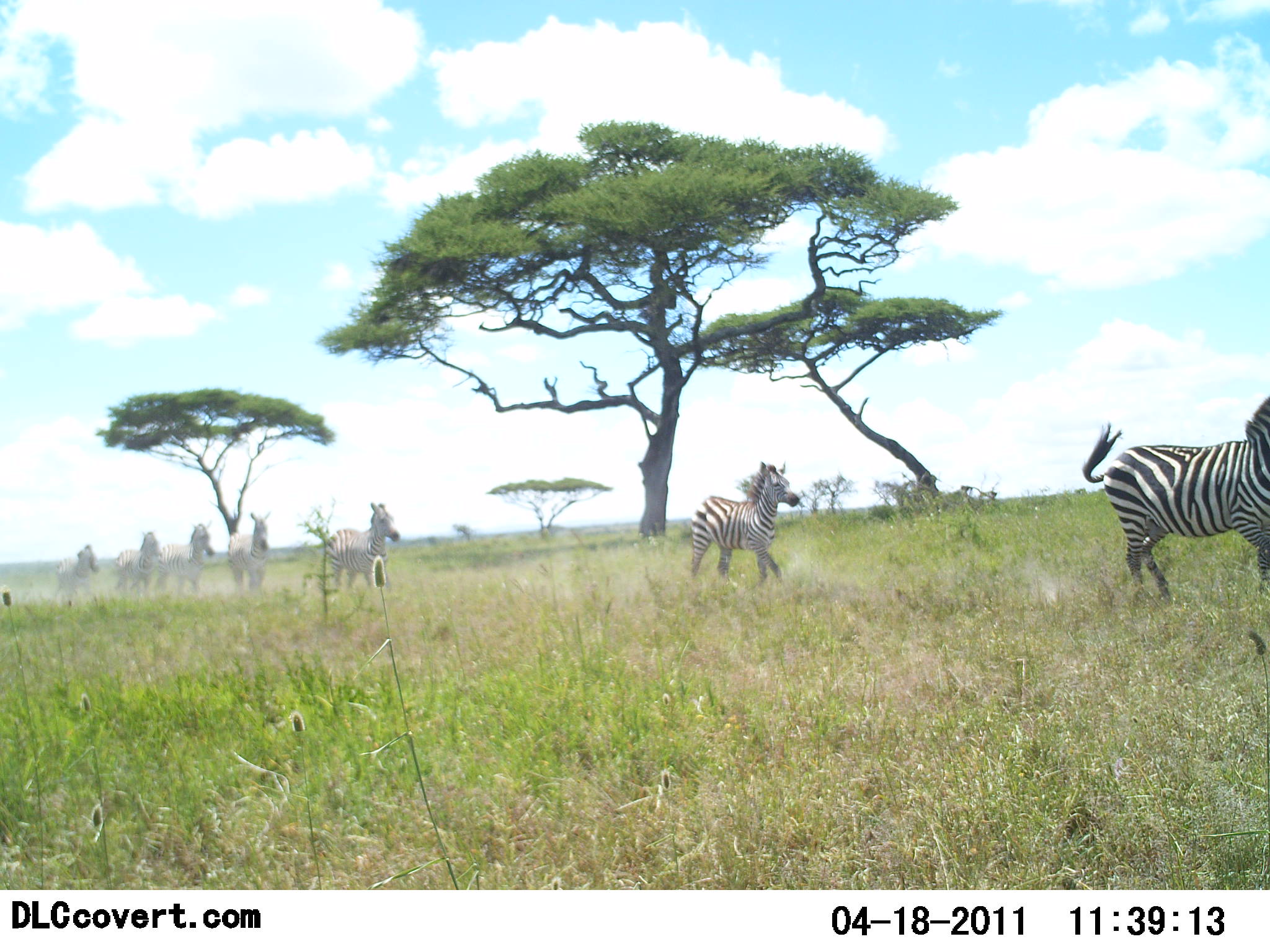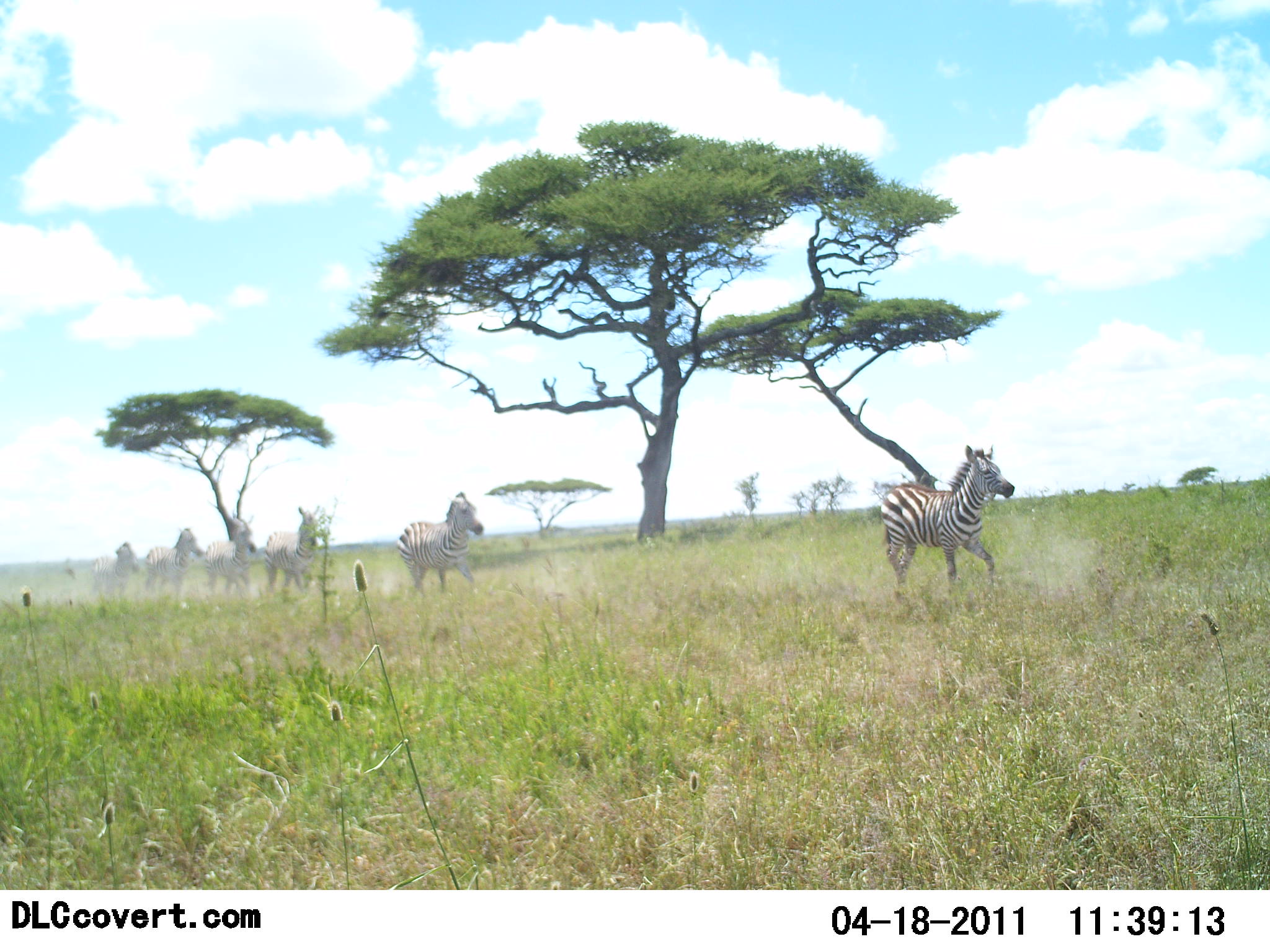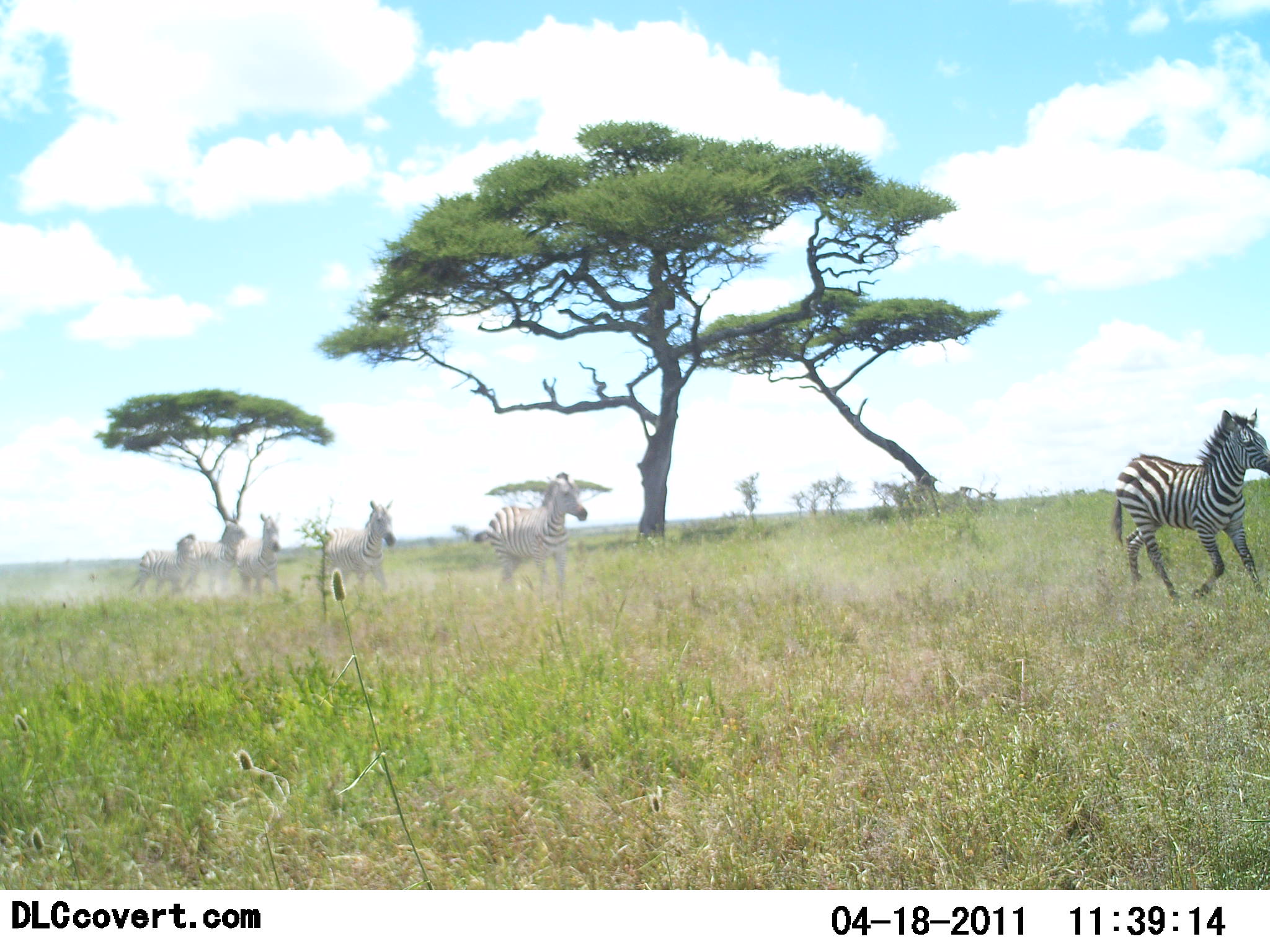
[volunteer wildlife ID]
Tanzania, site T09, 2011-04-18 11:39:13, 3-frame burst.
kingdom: Animalia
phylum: Chordata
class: Mammalia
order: Perissodactyla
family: Equidae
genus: Equus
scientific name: Equus quagga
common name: plains zebra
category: zebra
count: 7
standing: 0%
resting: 0%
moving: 100%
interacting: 0%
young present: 8%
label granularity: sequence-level